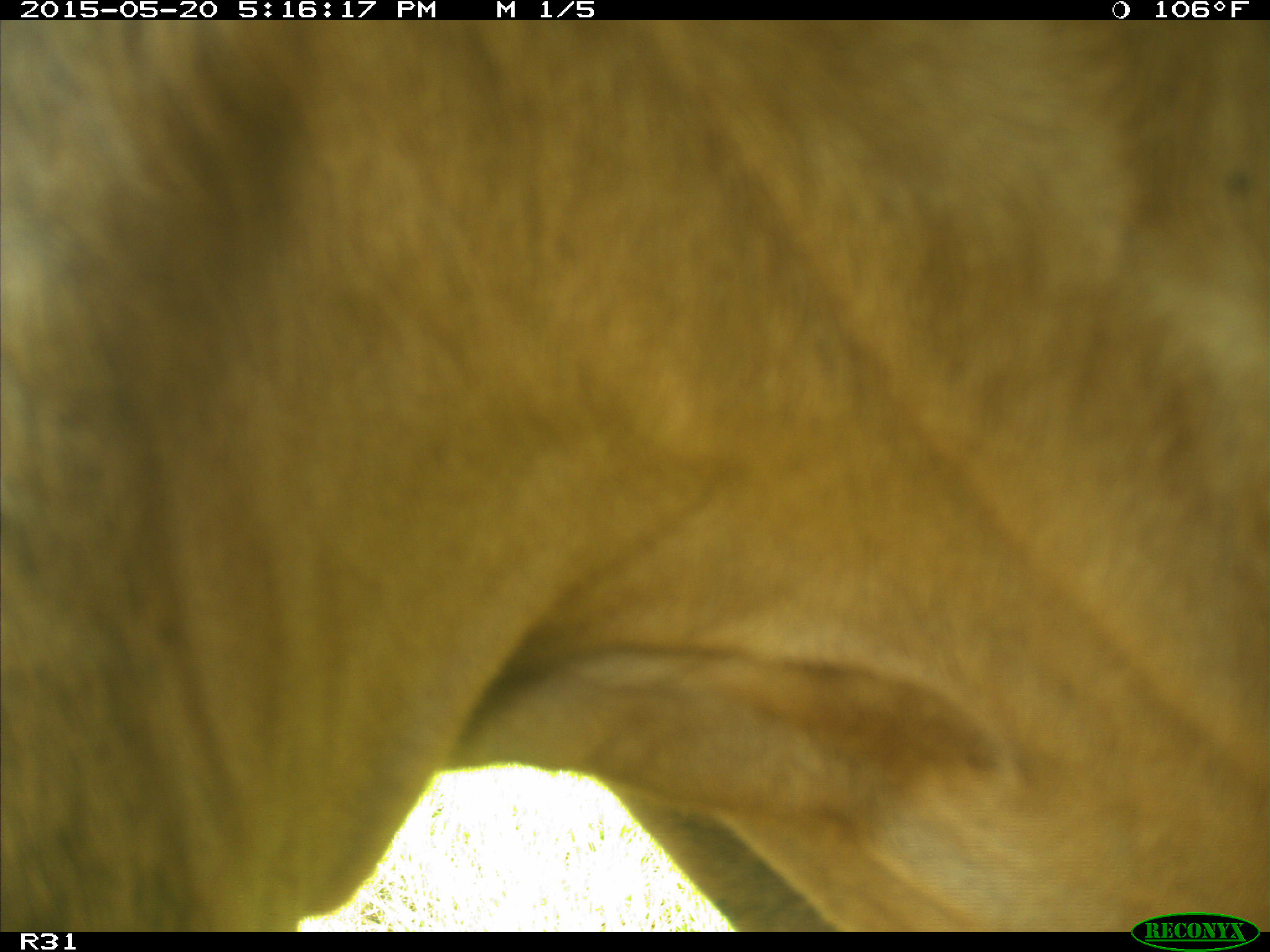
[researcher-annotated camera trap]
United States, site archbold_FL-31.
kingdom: Animalia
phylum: Chordata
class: Mammalia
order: Artiodactyla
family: Bovidae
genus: Bos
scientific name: Bos taurus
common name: domestic cow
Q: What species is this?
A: Bos taurus (domestic cow).